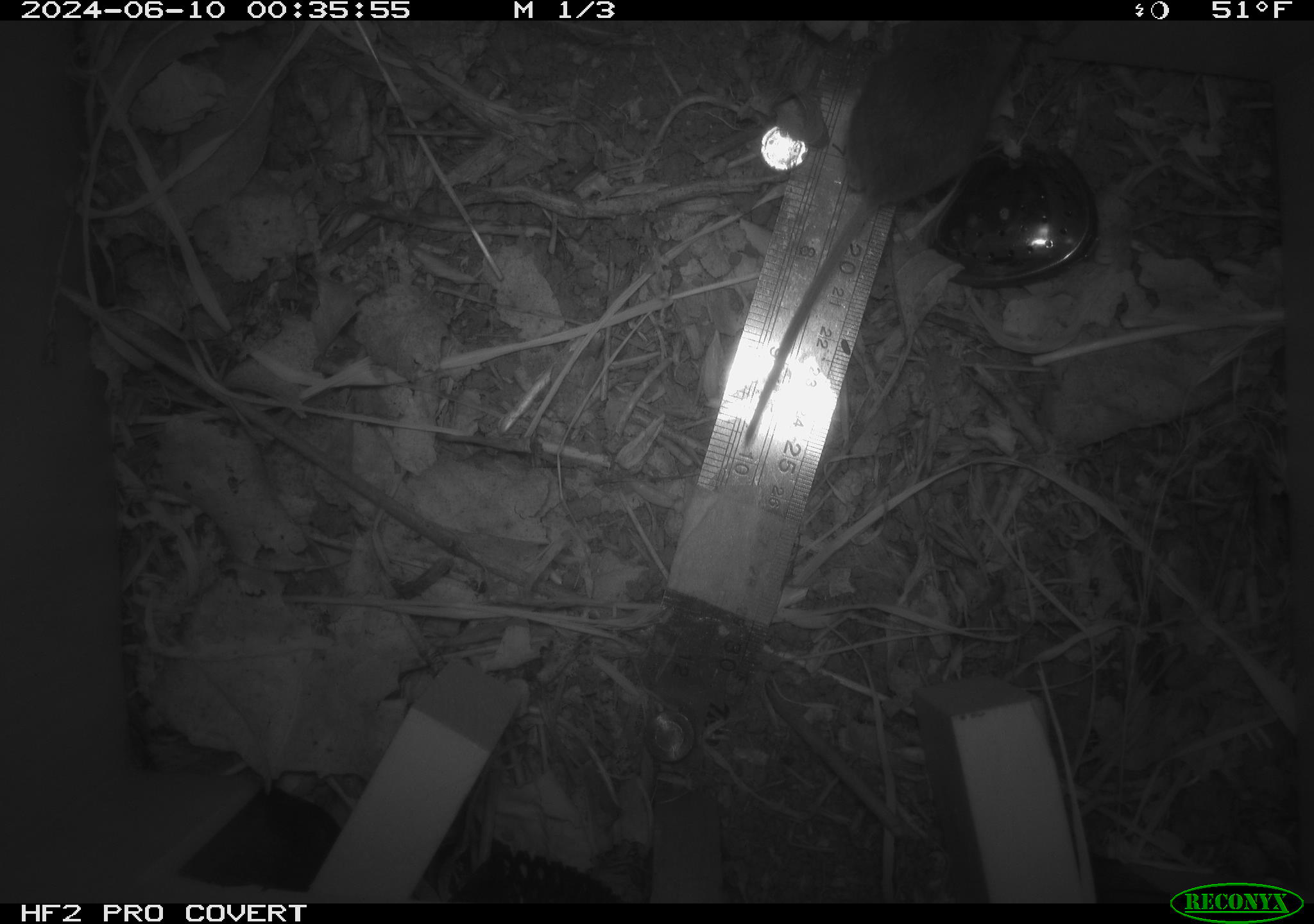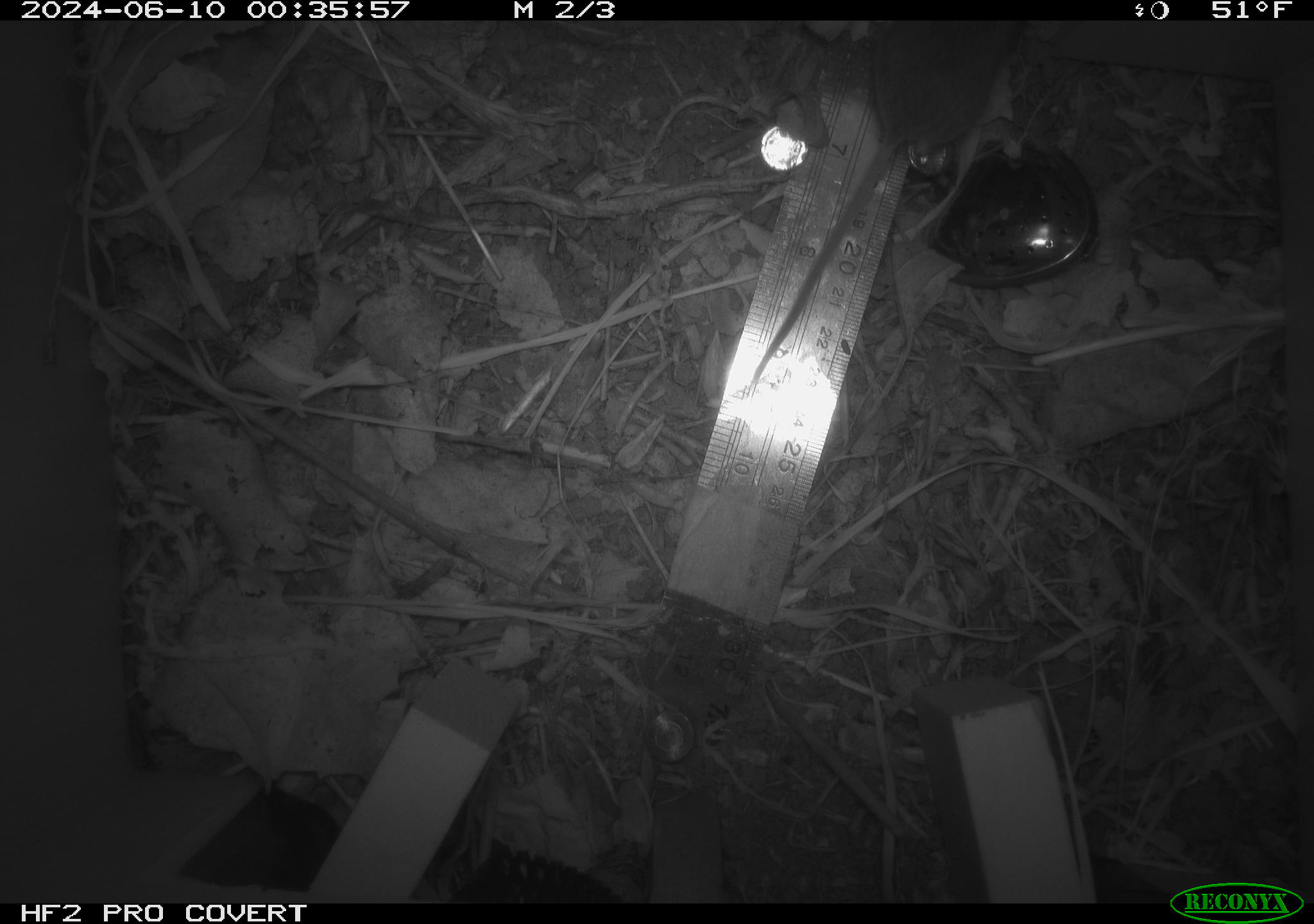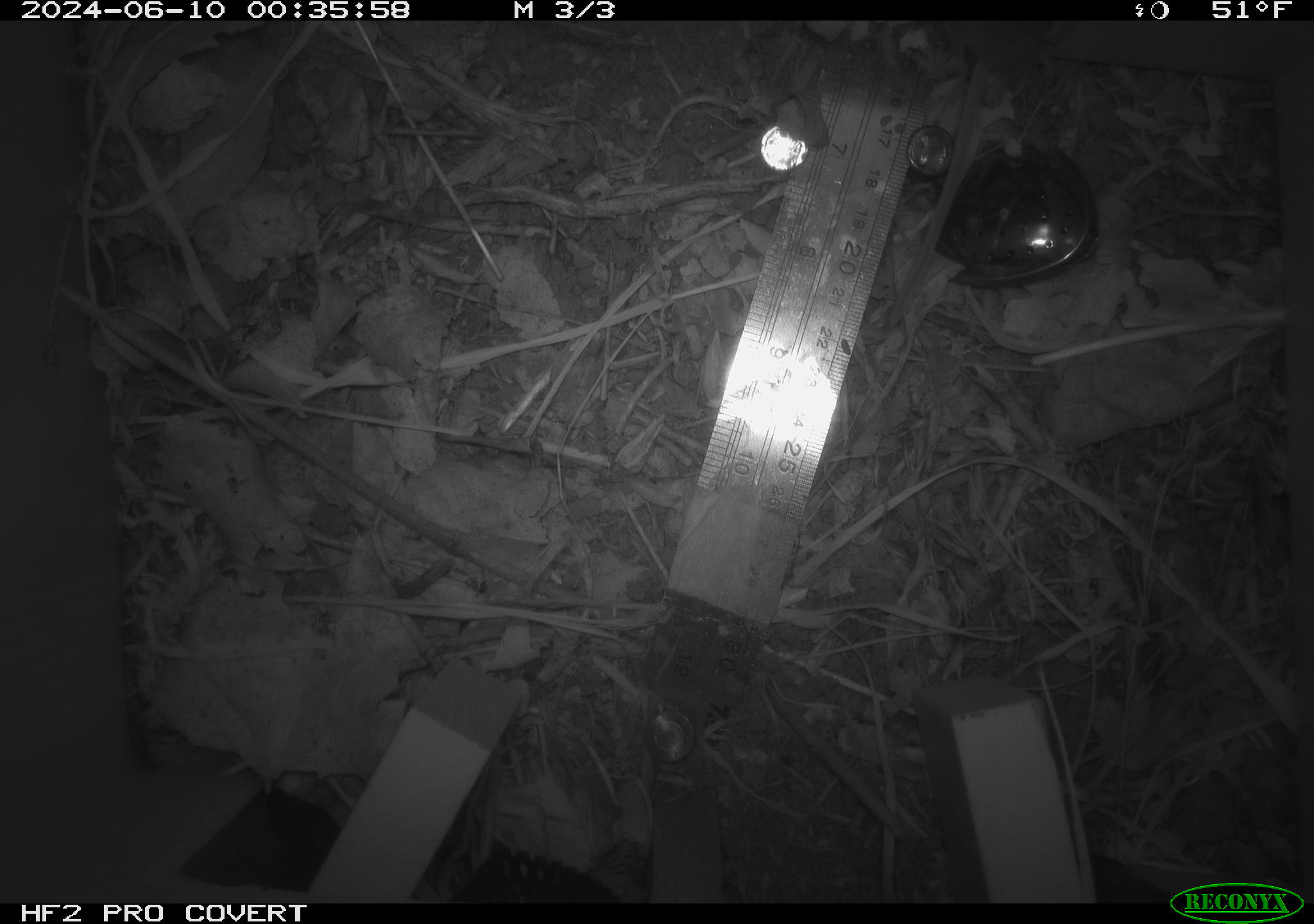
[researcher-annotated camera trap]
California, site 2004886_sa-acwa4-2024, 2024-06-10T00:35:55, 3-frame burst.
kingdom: Animalia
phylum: Chordata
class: Mammalia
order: Rodentia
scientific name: Rodentia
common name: mouse species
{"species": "mouse species (Rodentia)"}